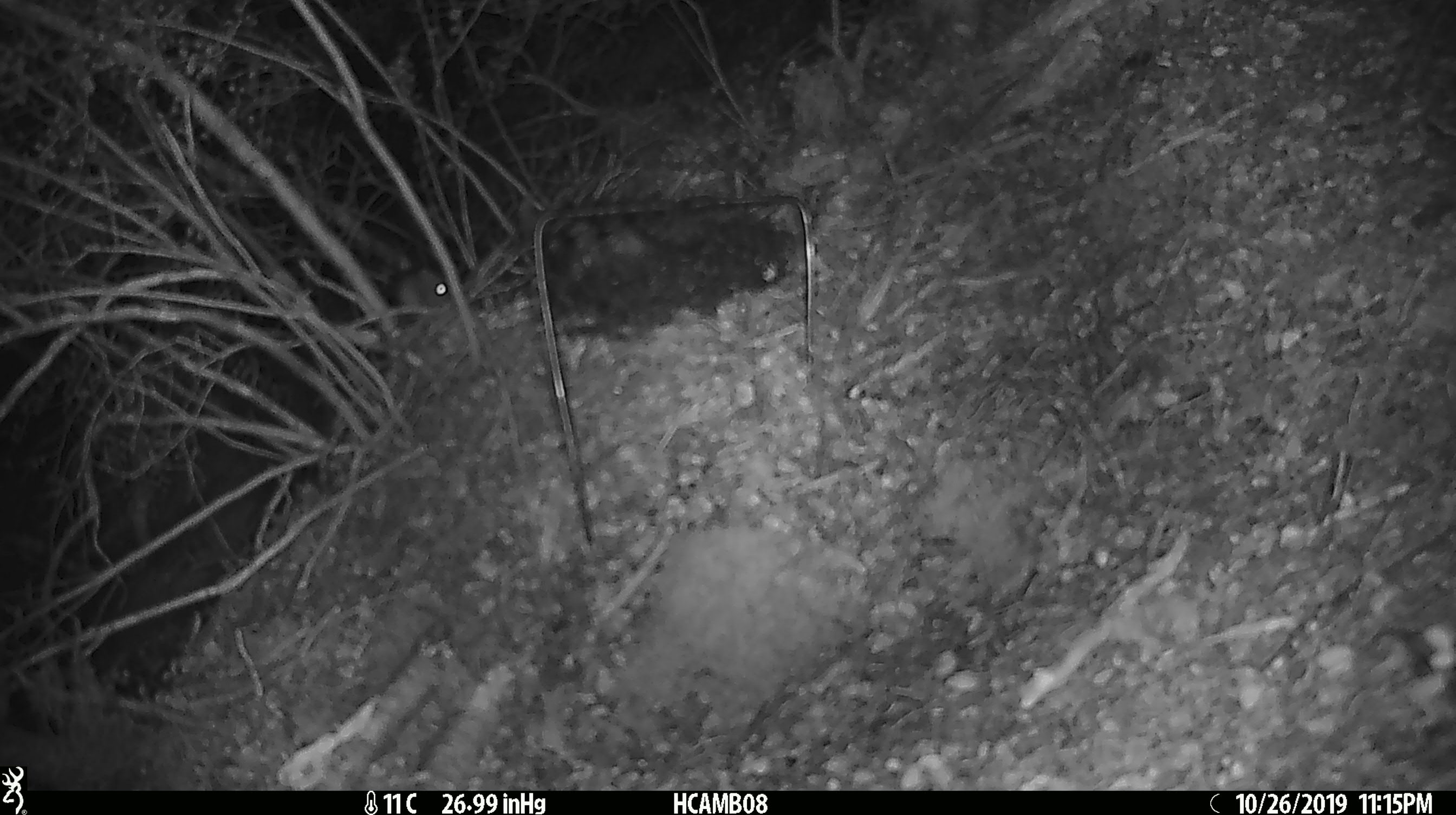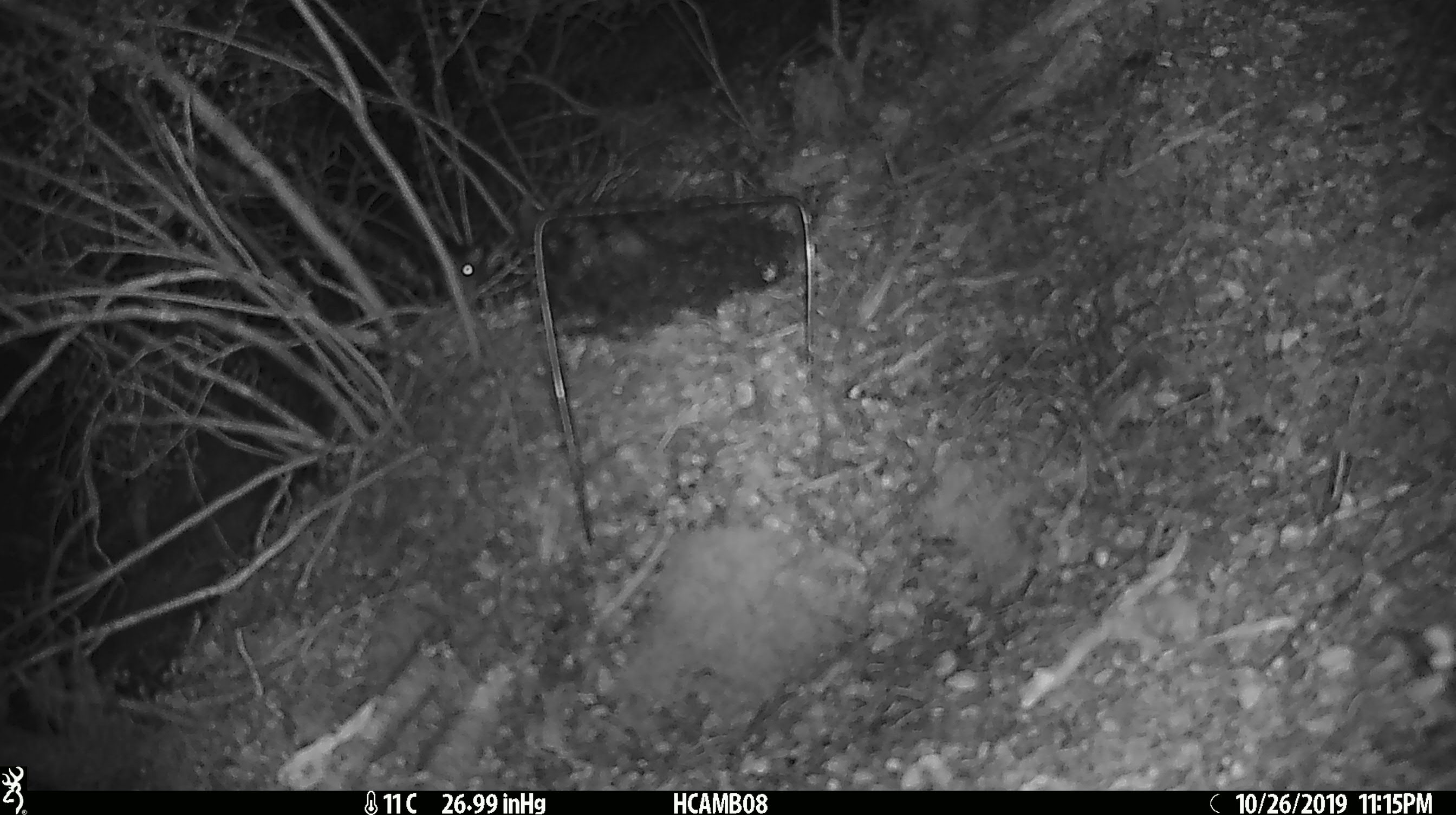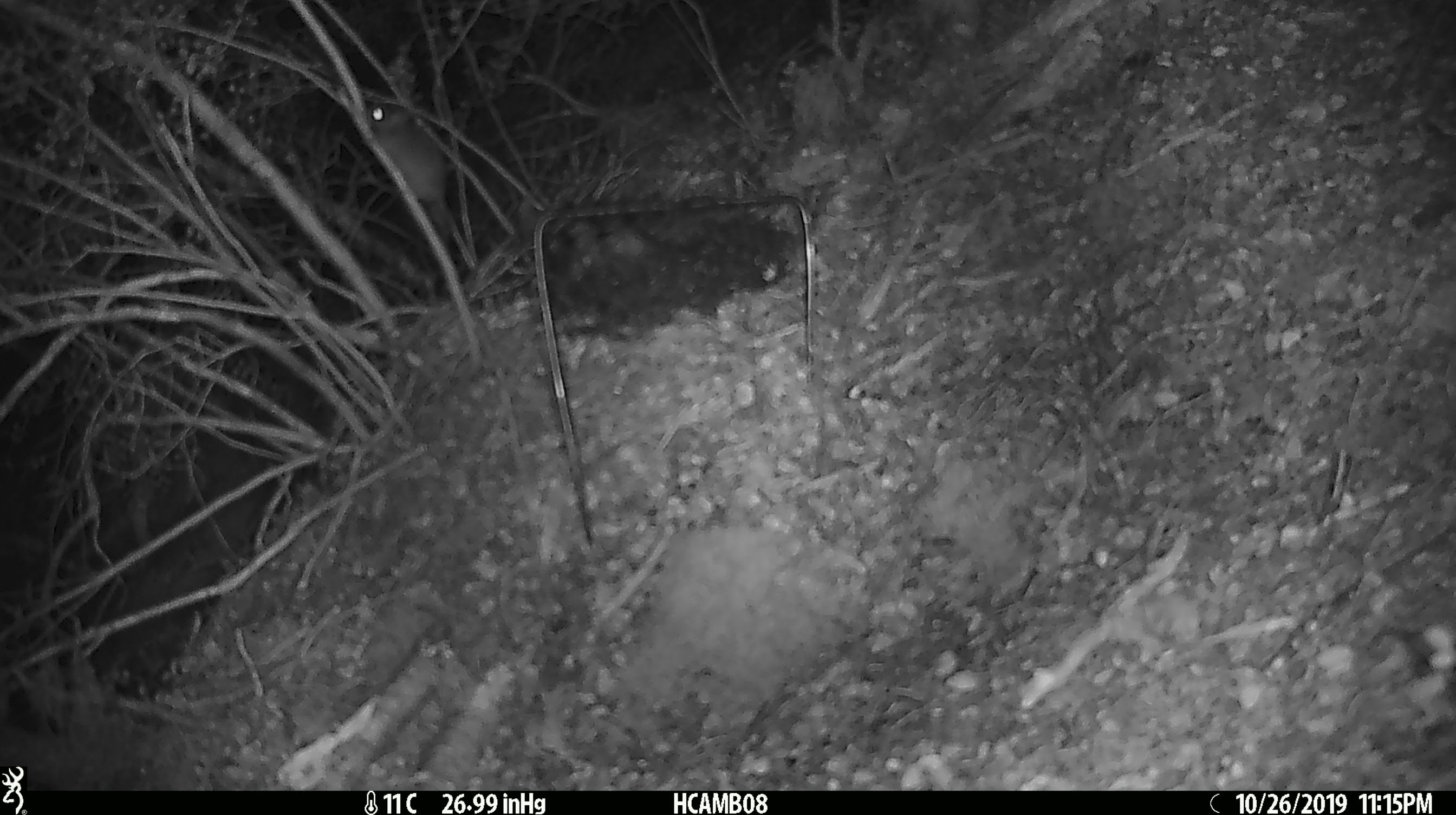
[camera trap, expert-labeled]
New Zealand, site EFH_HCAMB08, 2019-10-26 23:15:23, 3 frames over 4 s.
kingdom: Animalia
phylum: Chordata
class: Mammalia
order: Rodentia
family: Muridae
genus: Mus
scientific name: Mus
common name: mouse